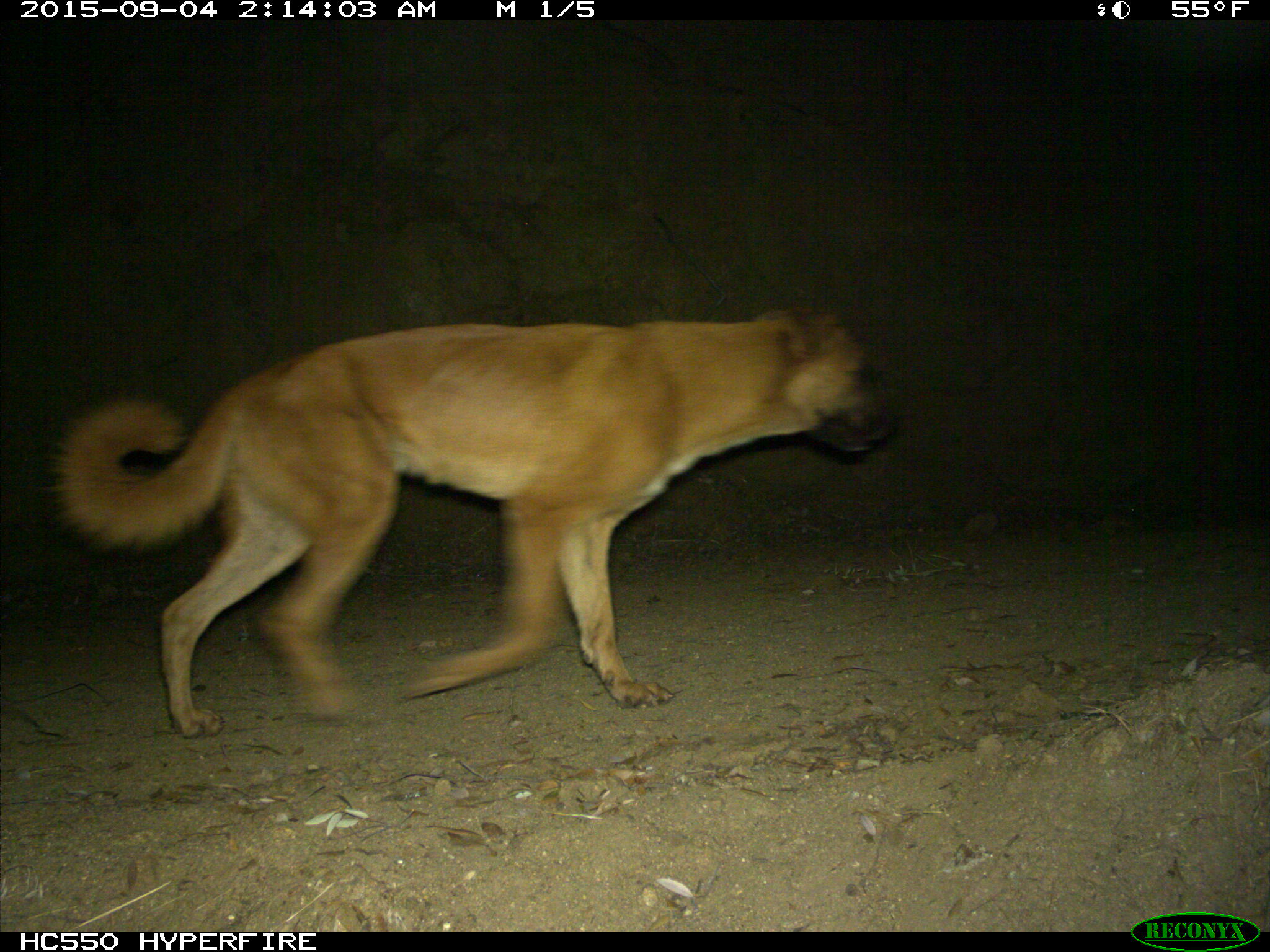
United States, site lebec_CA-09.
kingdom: Animalia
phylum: Chordata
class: Mammalia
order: Carnivora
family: Canidae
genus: Canis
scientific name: Canis familiaris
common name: domestic dog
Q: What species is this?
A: Canis familiaris (domestic dog).